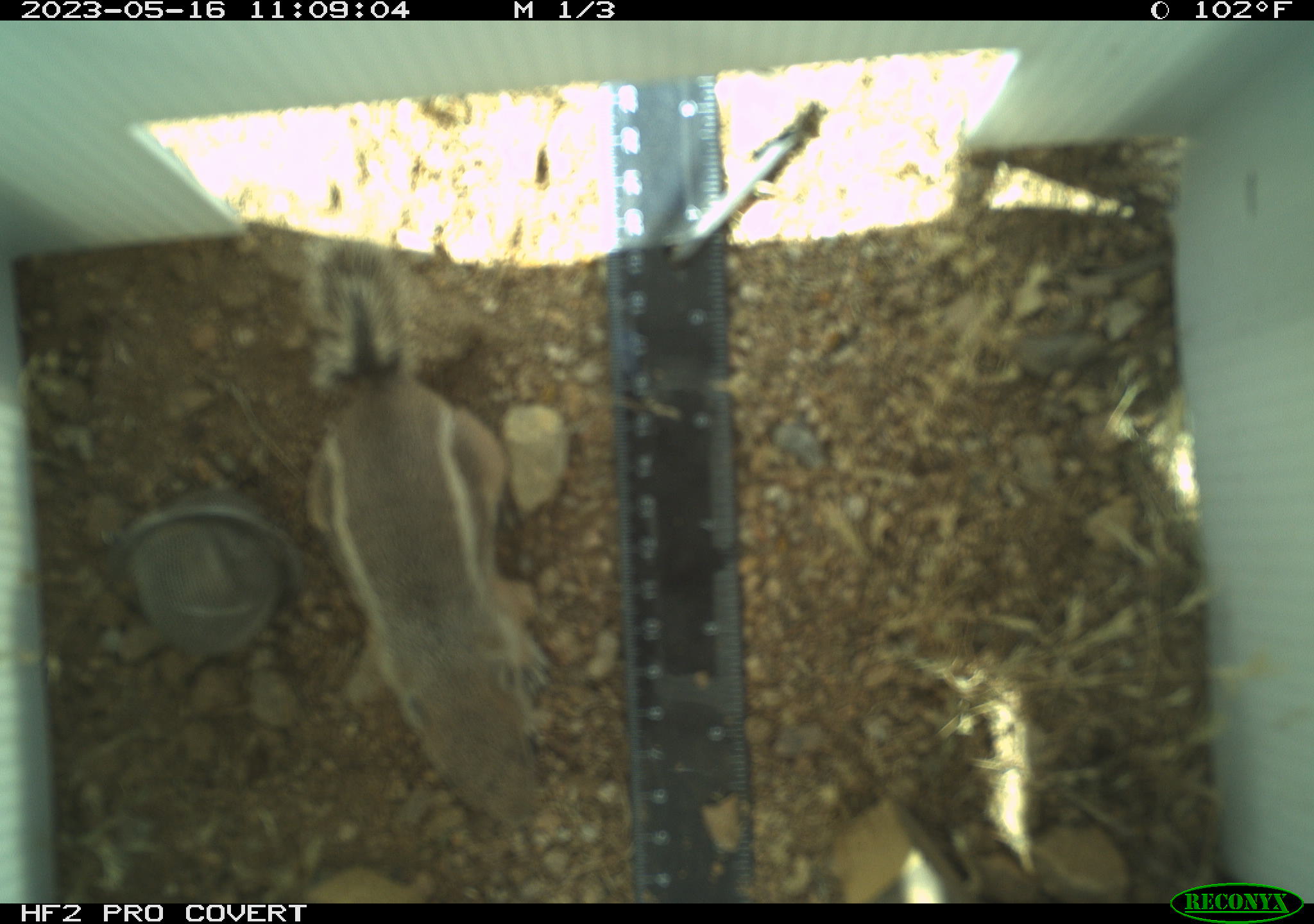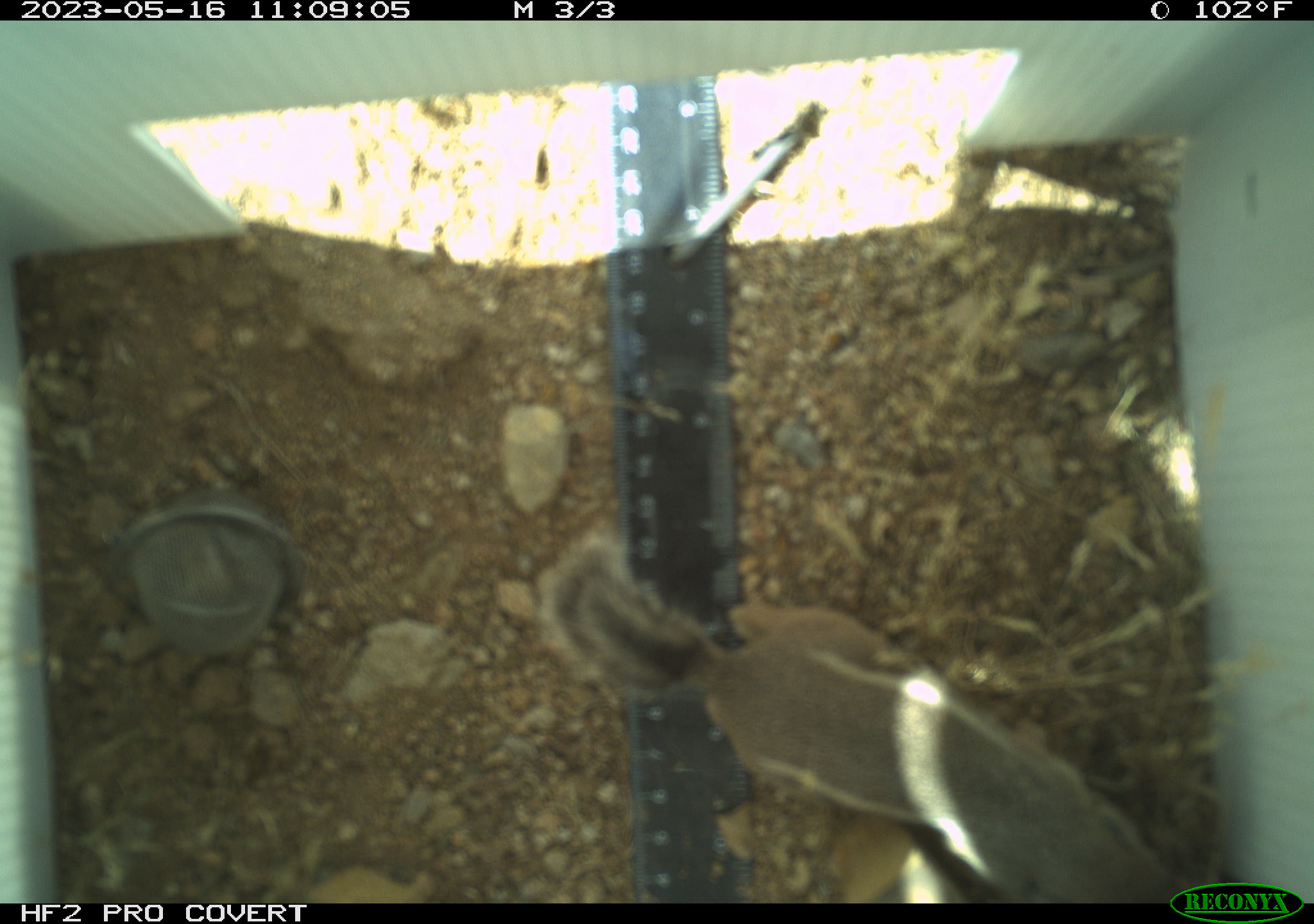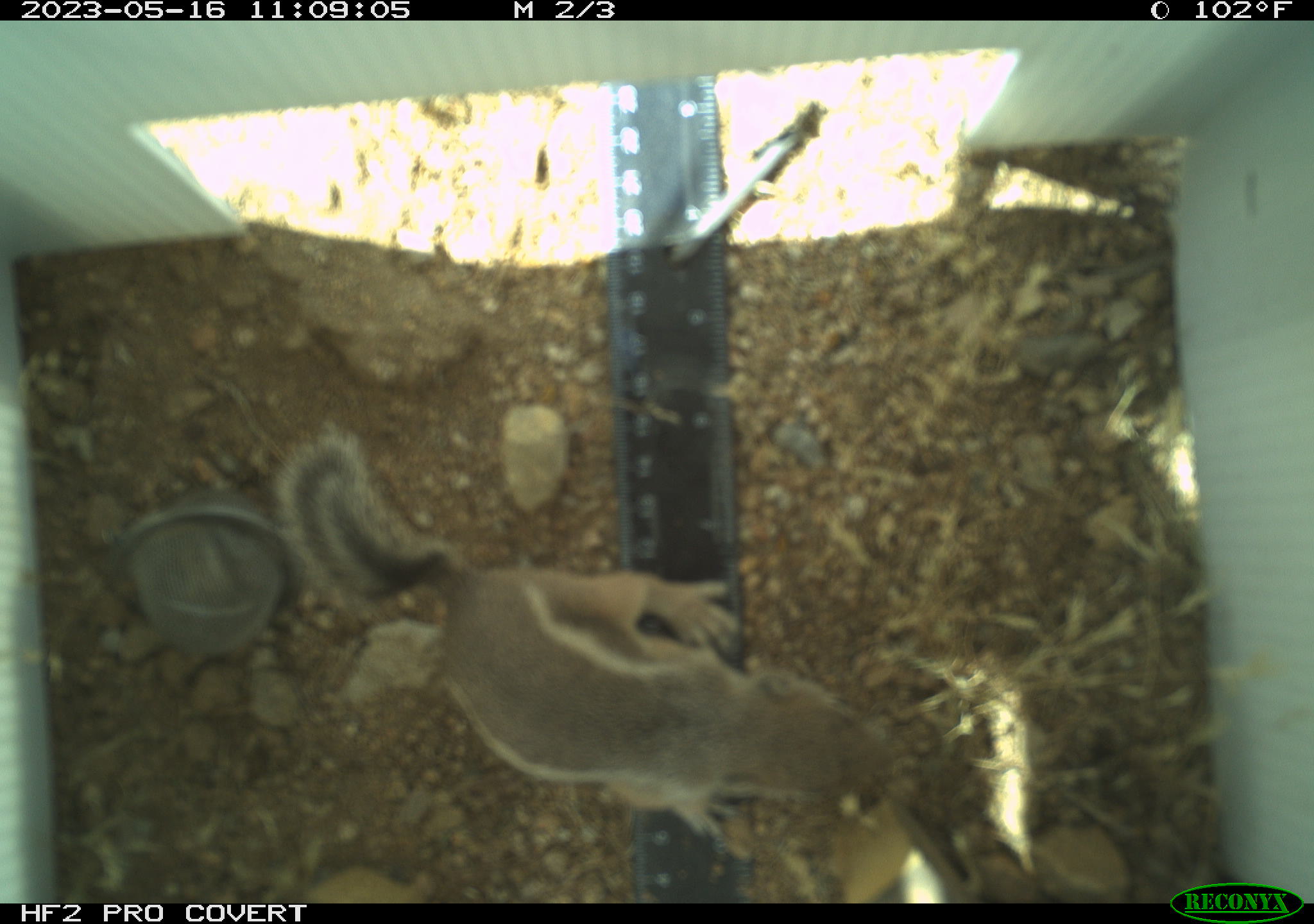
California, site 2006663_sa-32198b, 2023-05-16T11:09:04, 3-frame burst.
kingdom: Animalia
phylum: Chordata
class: Mammalia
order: Rodentia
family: Sciuridae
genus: Ammospermophilus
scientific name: Ammospermophilus leucurus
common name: white-tailed antelope squirrel